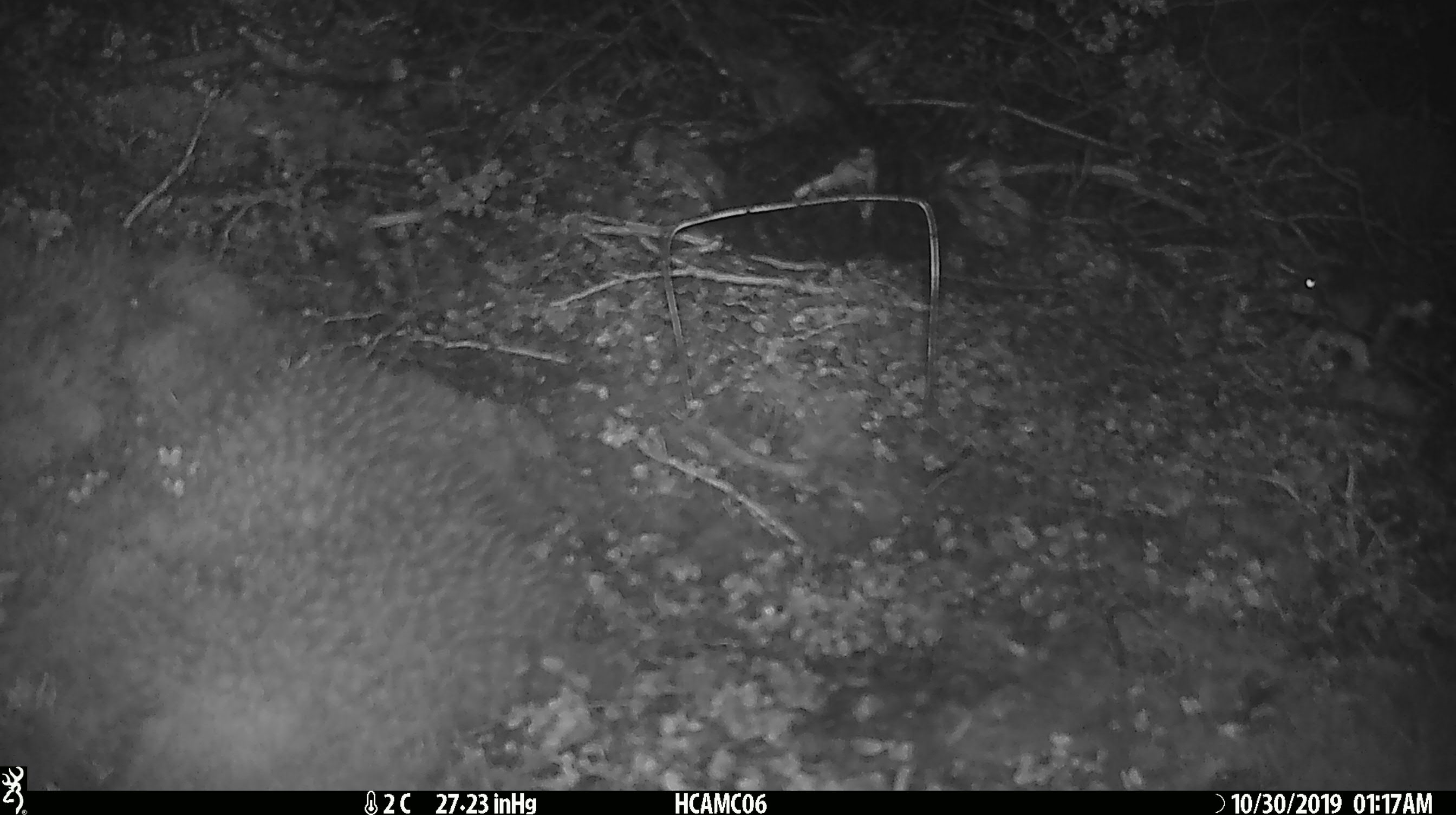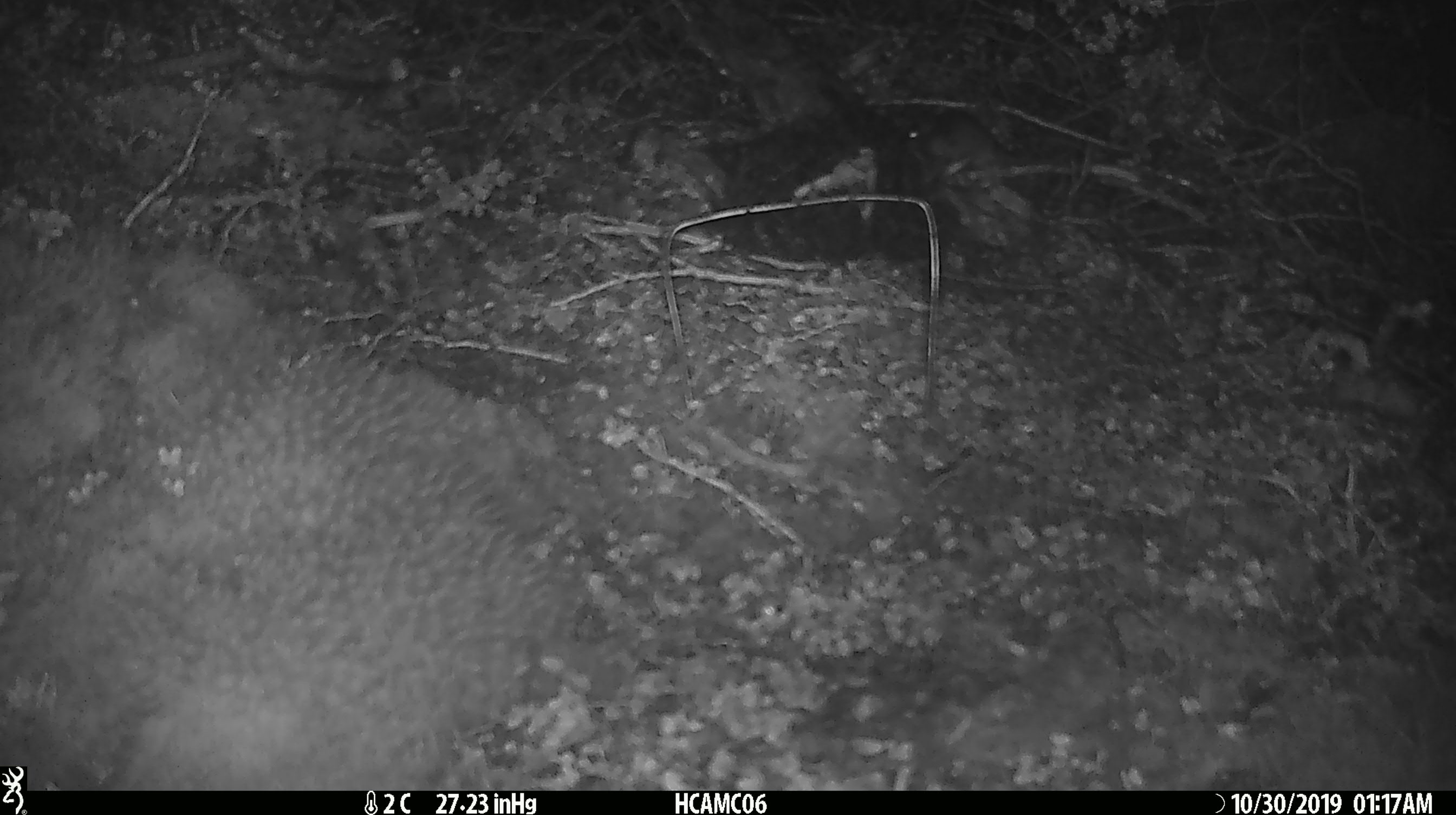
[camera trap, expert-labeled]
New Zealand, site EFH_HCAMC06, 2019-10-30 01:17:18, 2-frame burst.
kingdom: Animalia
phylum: Chordata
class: Mammalia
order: Rodentia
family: Muridae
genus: Mus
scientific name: Mus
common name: mouse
Mouse (Mus).